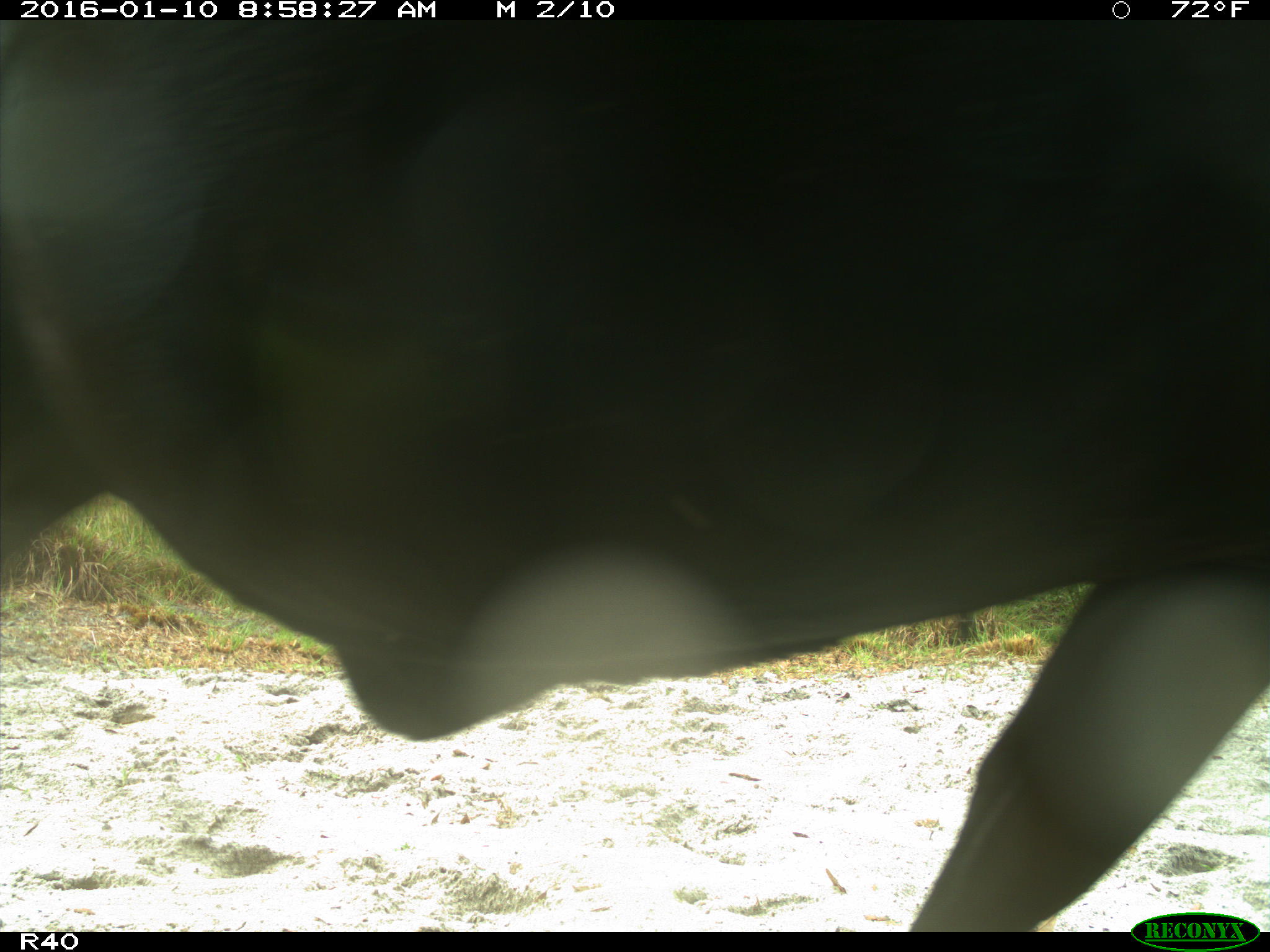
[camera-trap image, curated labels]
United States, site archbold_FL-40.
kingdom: Animalia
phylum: Chordata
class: Mammalia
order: Artiodactyla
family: Bovidae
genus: Bos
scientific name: Bos taurus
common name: domestic cow